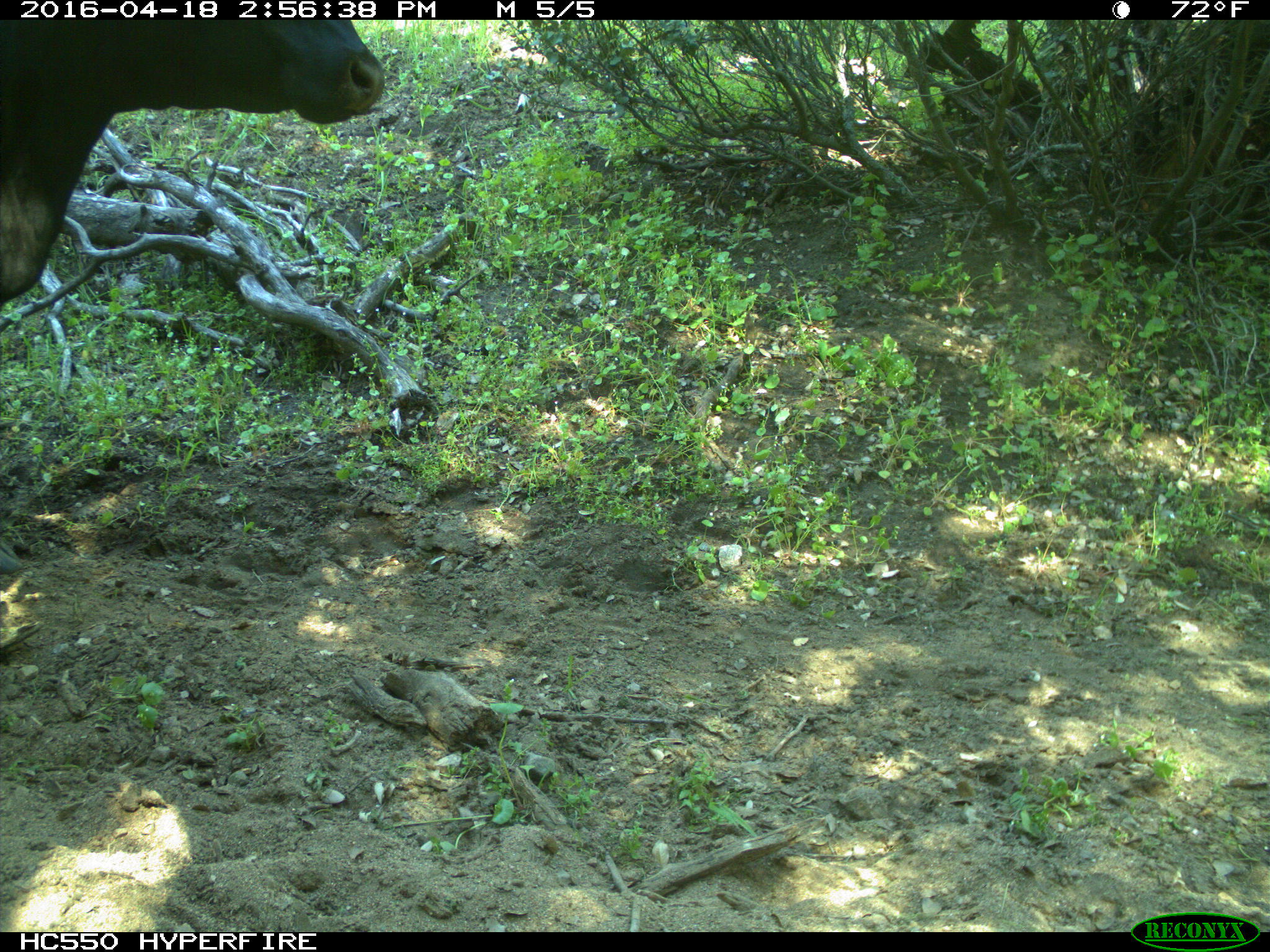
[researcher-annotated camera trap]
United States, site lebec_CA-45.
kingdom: Animalia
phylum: Chordata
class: Mammalia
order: Artiodactyla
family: Bovidae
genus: Bos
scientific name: Bos taurus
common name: domestic cow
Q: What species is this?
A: Bos taurus (domestic cow).